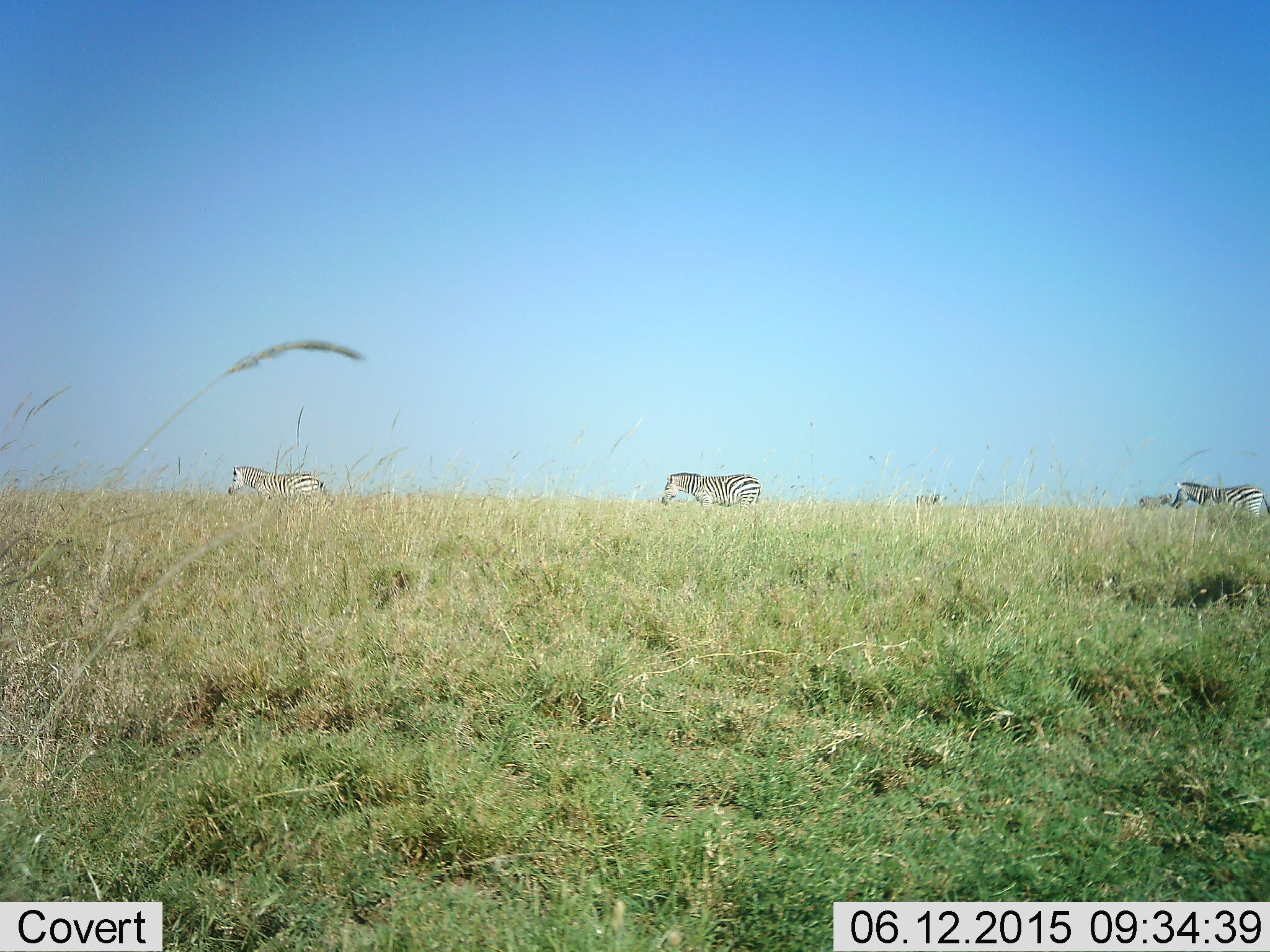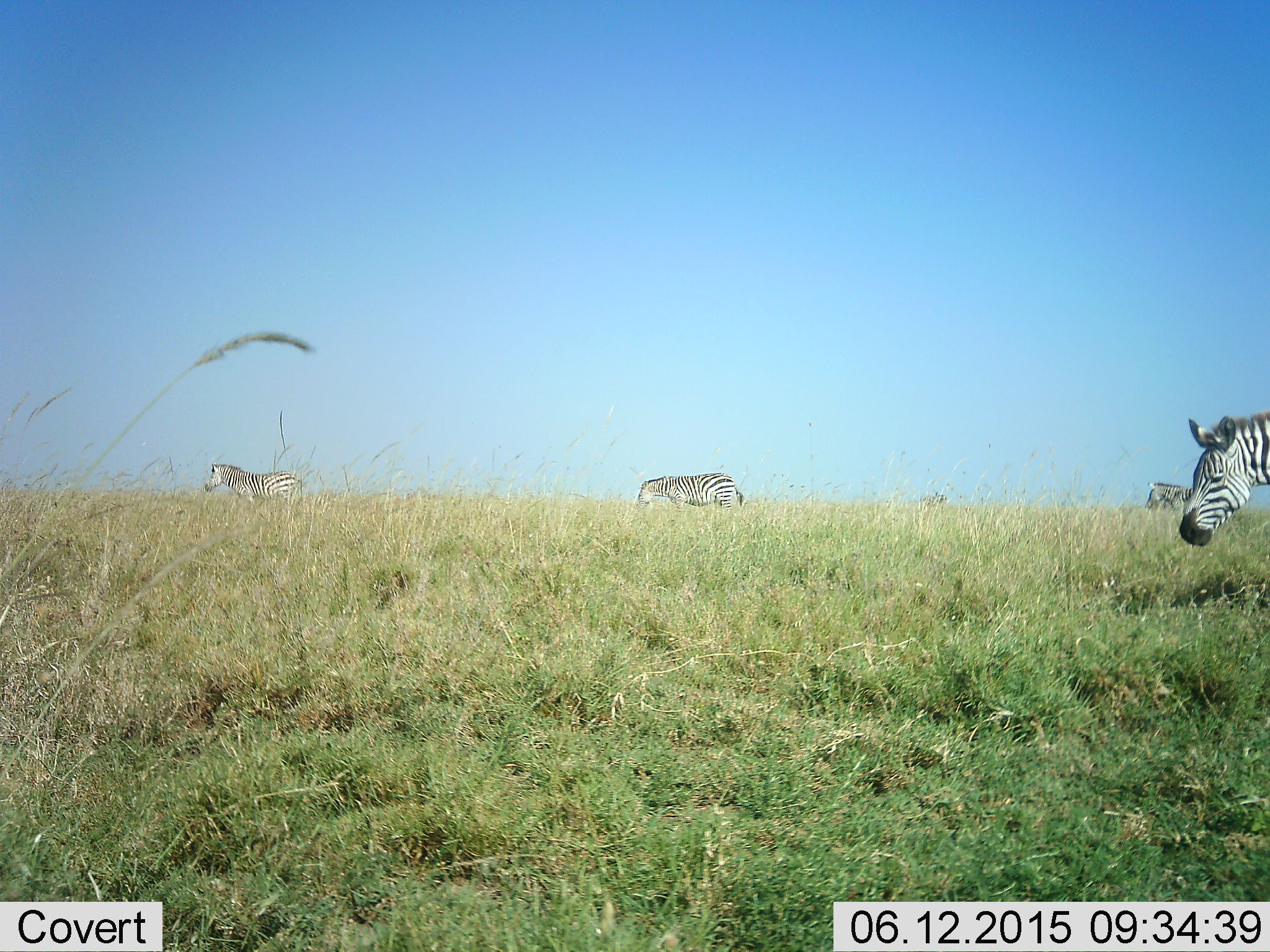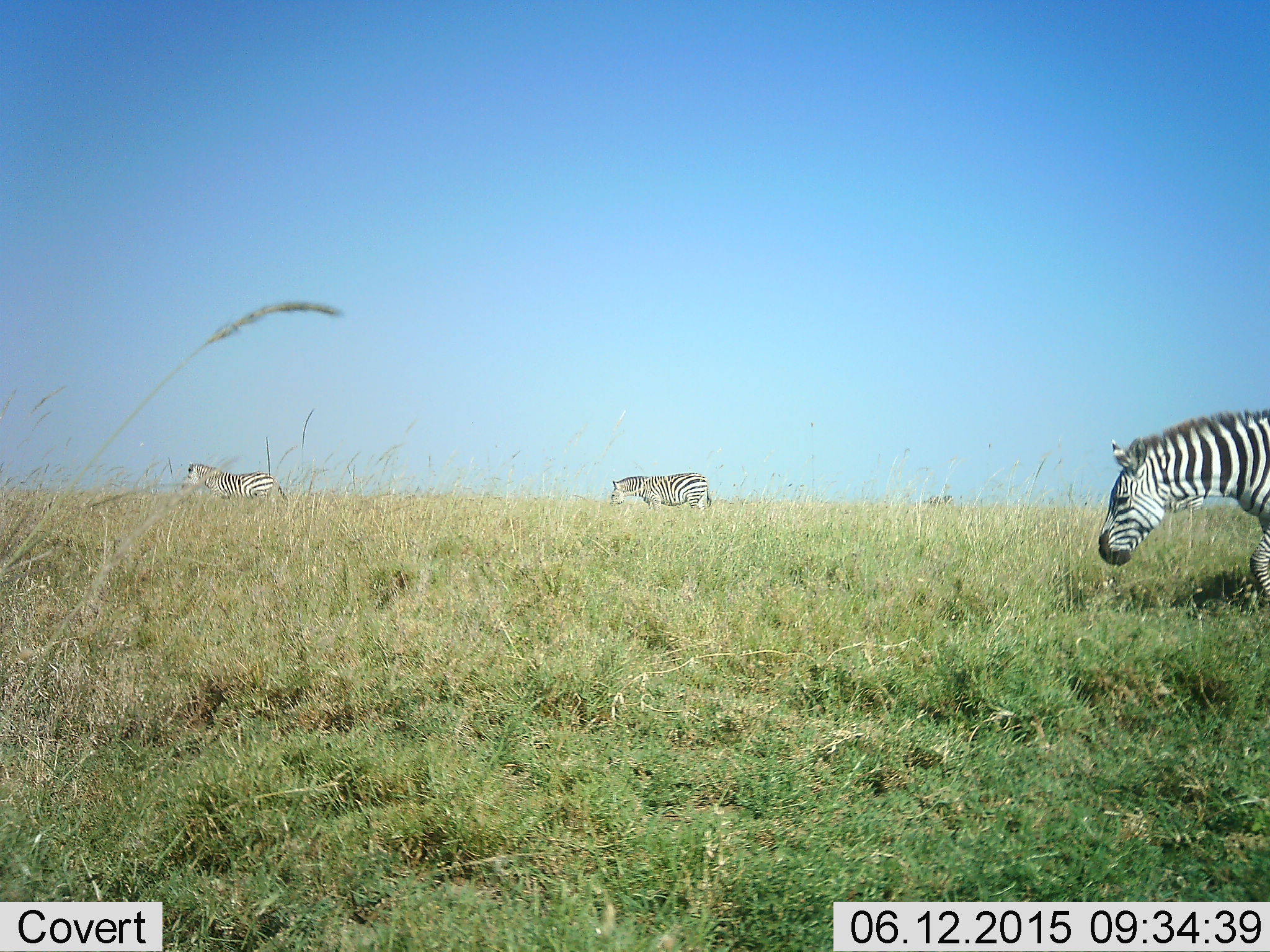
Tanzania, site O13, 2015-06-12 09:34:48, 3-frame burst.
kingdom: Animalia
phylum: Chordata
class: Mammalia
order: Perissodactyla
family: Equidae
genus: Equus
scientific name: Equus quagga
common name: plains zebra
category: zebra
Zebra (plains zebra) (Equus quagga), count 5. Behavior (volunteer vote fractions): standing 40%, resting 0%, moving 70%, interacting 0%. Young present (vote fraction): 10%. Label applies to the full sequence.